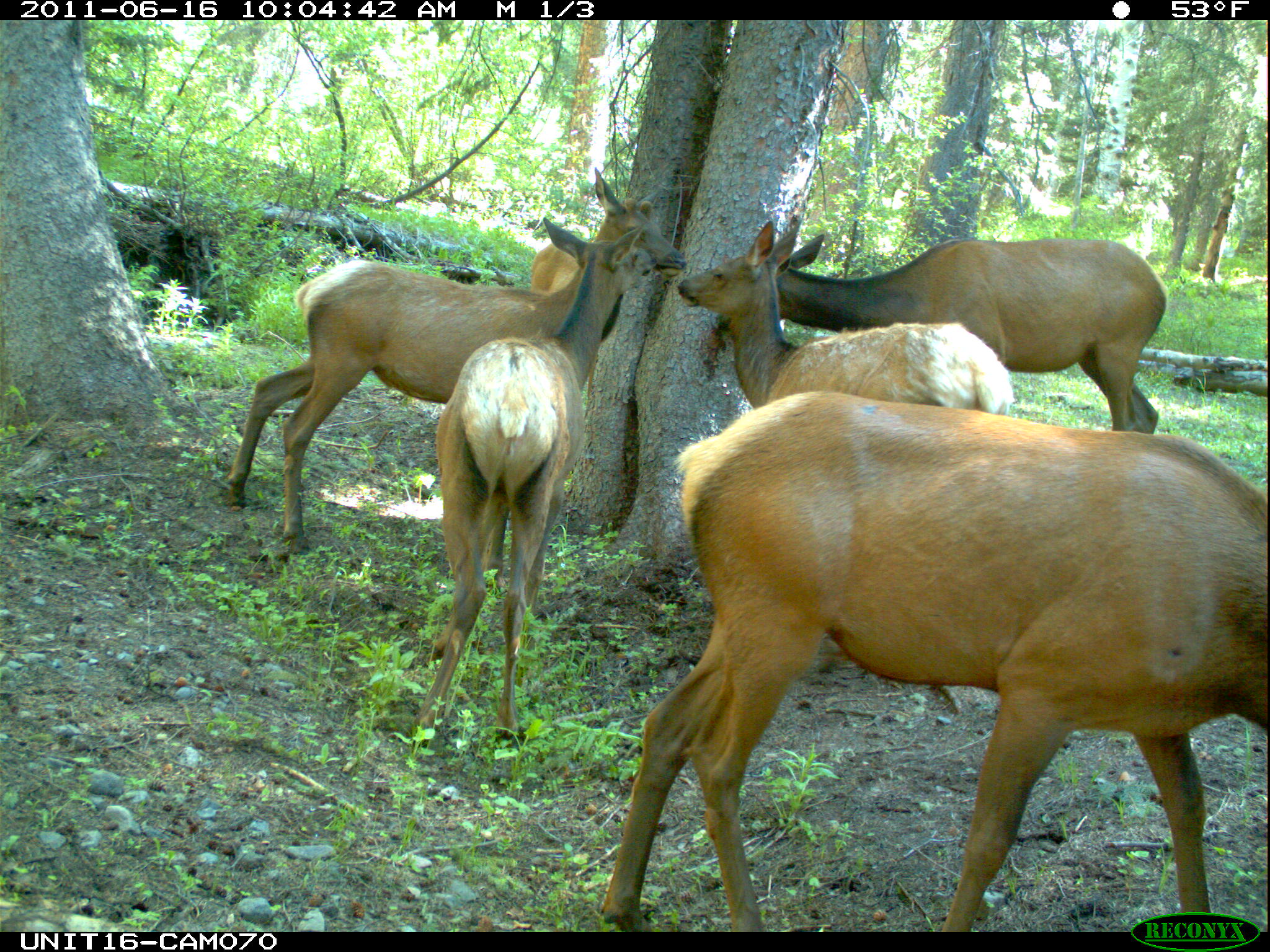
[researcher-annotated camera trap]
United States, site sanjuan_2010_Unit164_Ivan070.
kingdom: Animalia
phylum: Chordata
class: Mammalia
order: Artiodactyla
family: Cervidae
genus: Cervus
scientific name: Cervus elaphus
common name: red deer